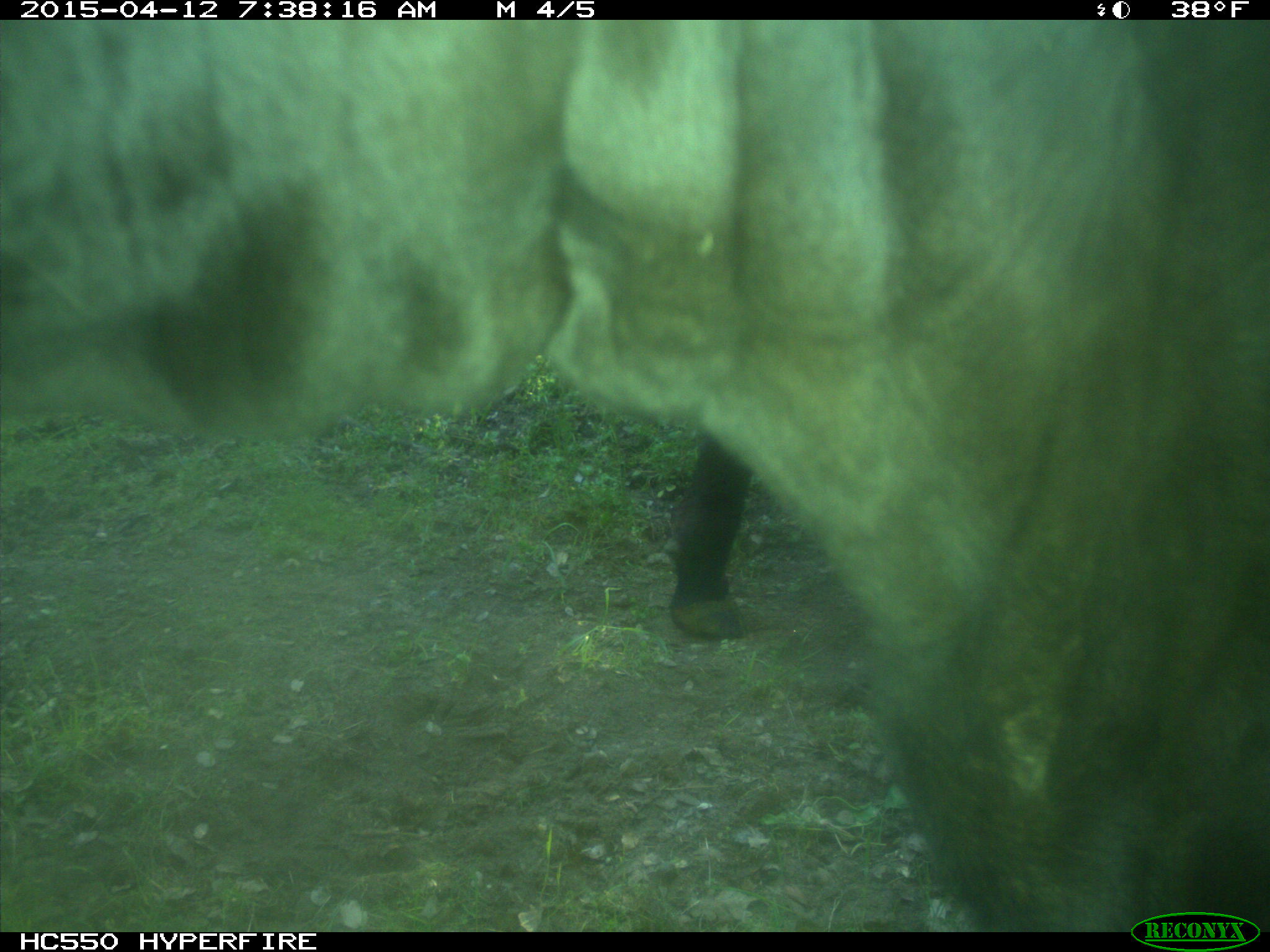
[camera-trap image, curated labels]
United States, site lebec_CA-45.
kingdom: Animalia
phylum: Chordata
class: Mammalia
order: Artiodactyla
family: Bovidae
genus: Bos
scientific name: Bos taurus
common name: domestic cow